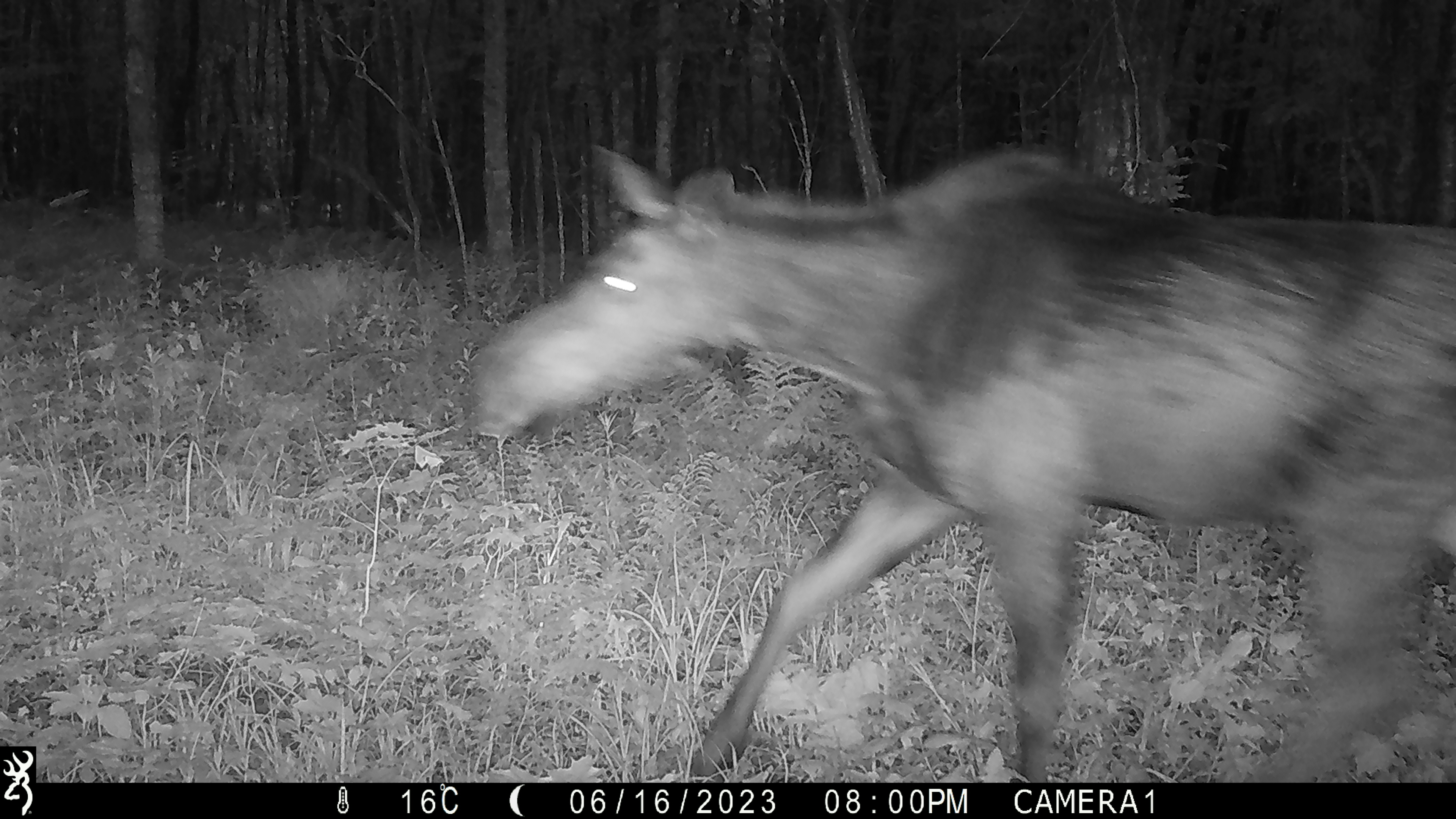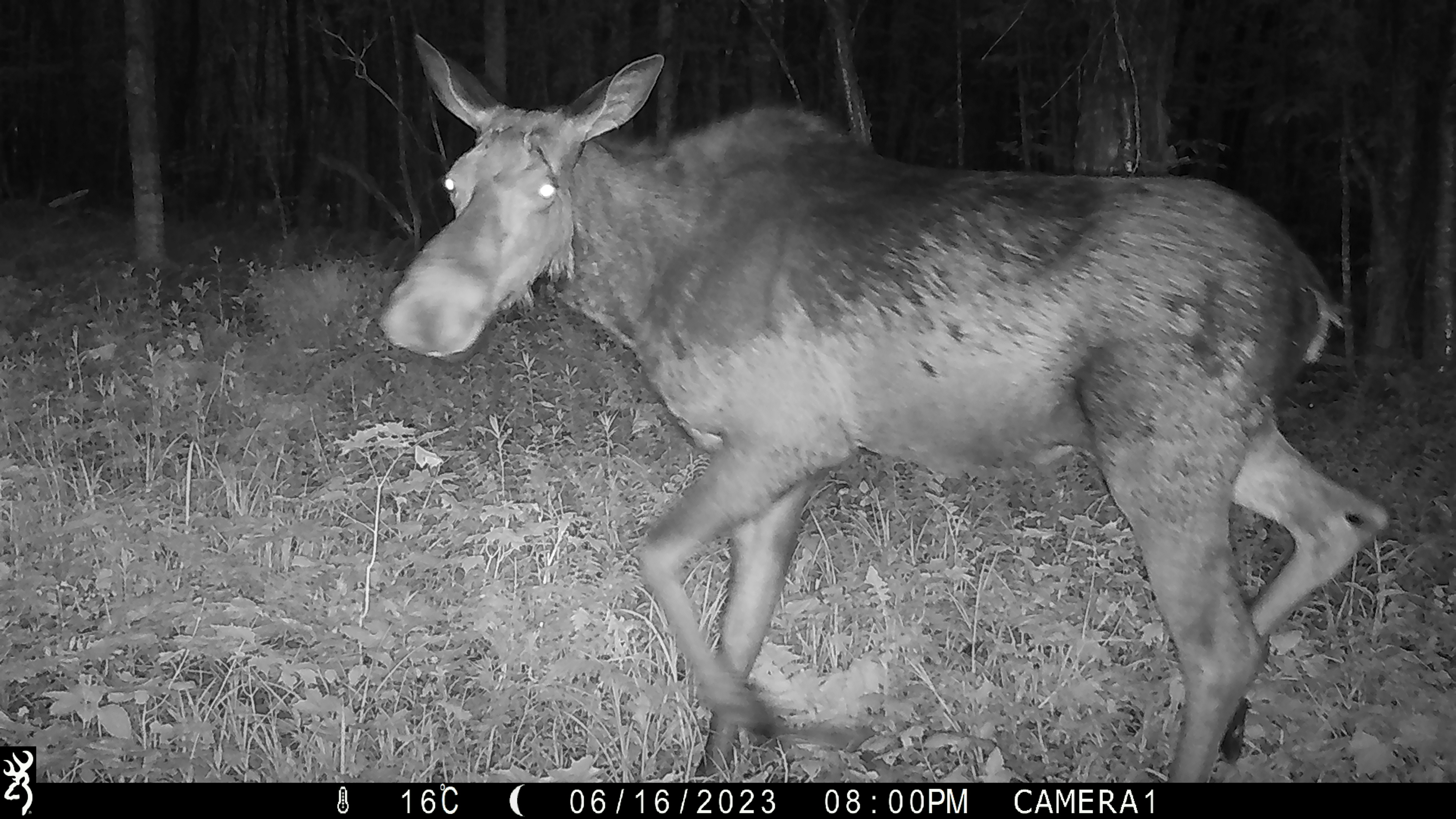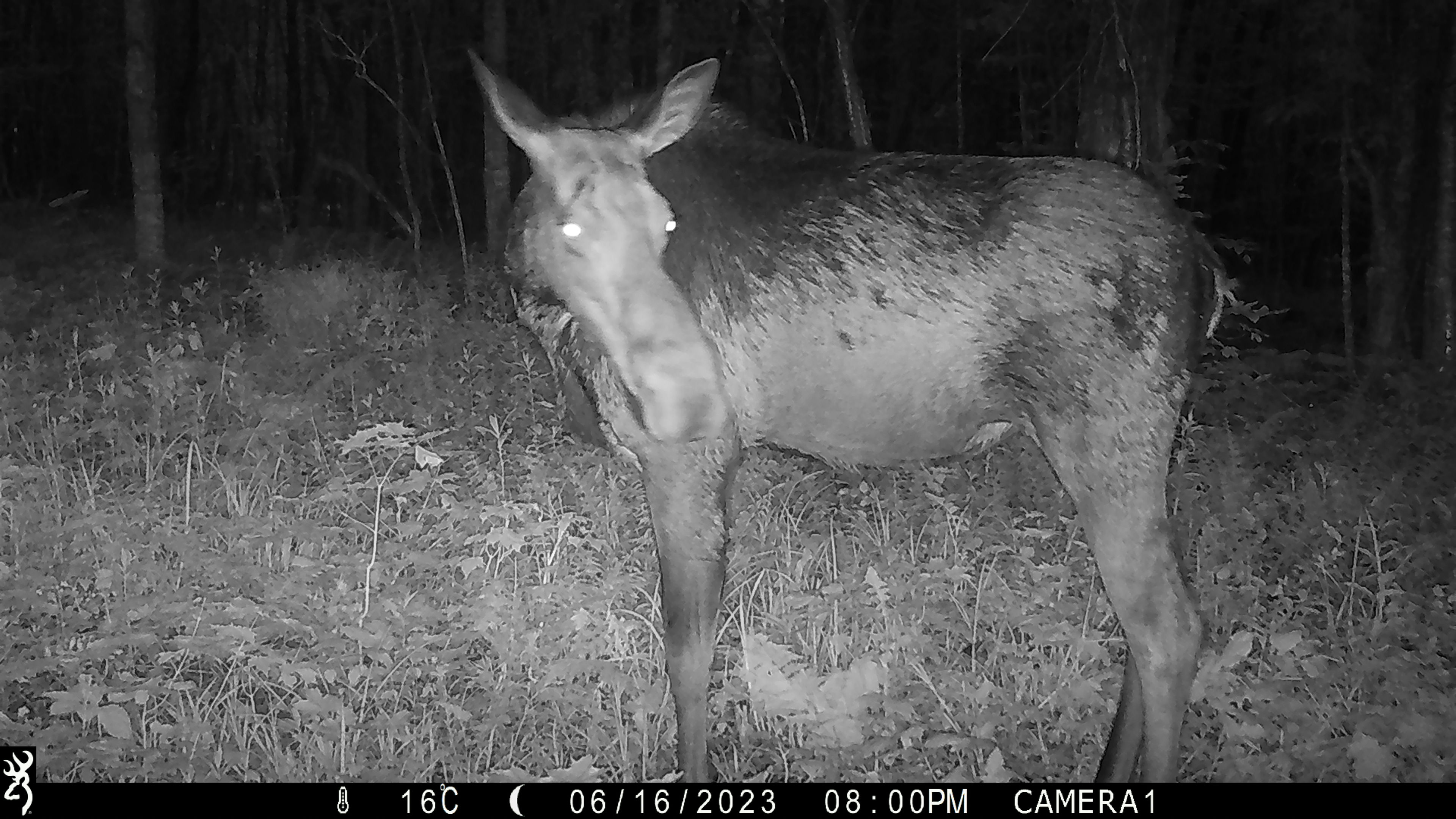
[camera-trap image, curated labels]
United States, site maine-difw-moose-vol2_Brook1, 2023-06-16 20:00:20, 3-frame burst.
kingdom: Animalia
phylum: Chordata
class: Mammalia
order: Artiodactyla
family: Cervidae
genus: Alces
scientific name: Alces alces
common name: moose